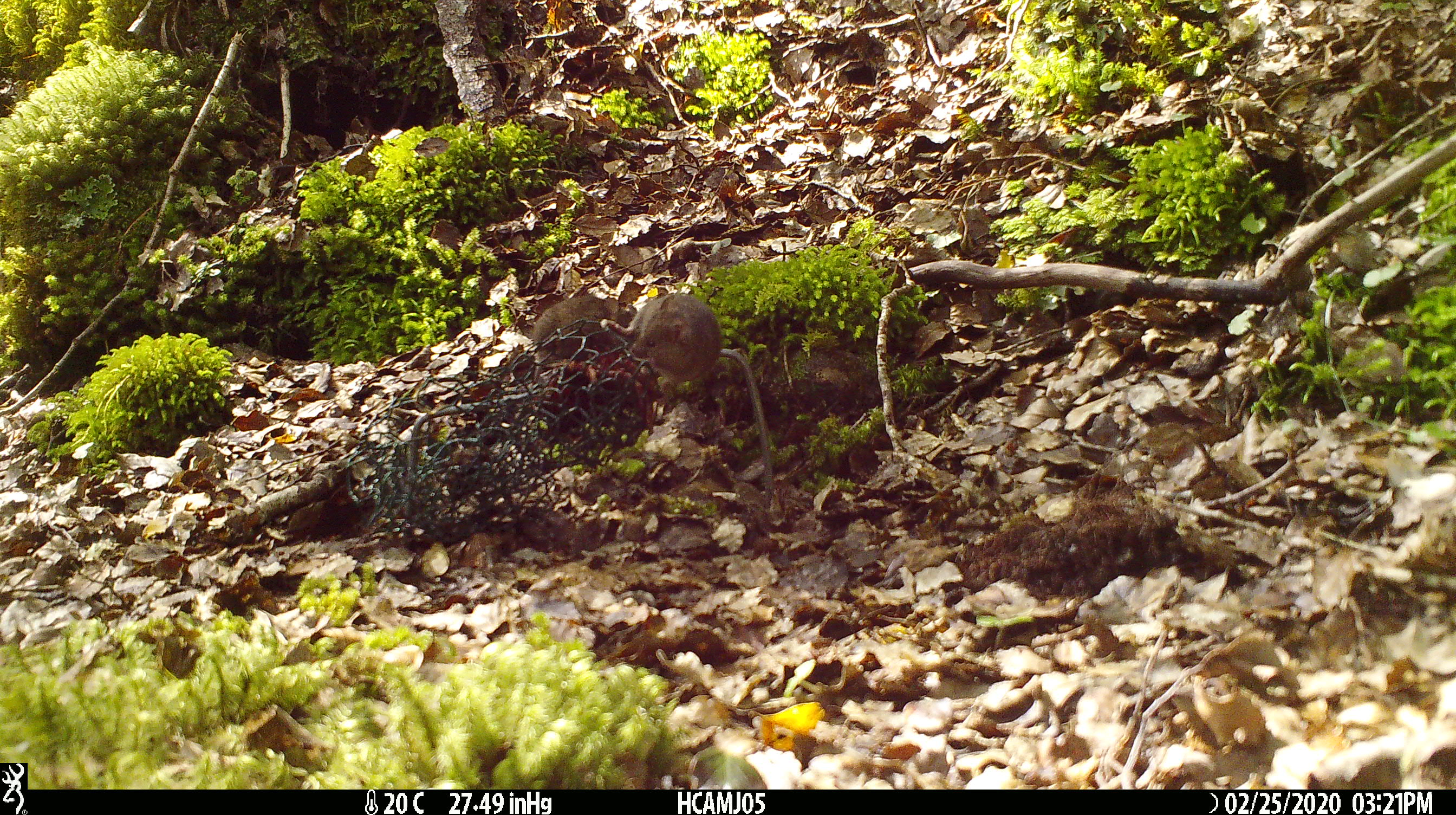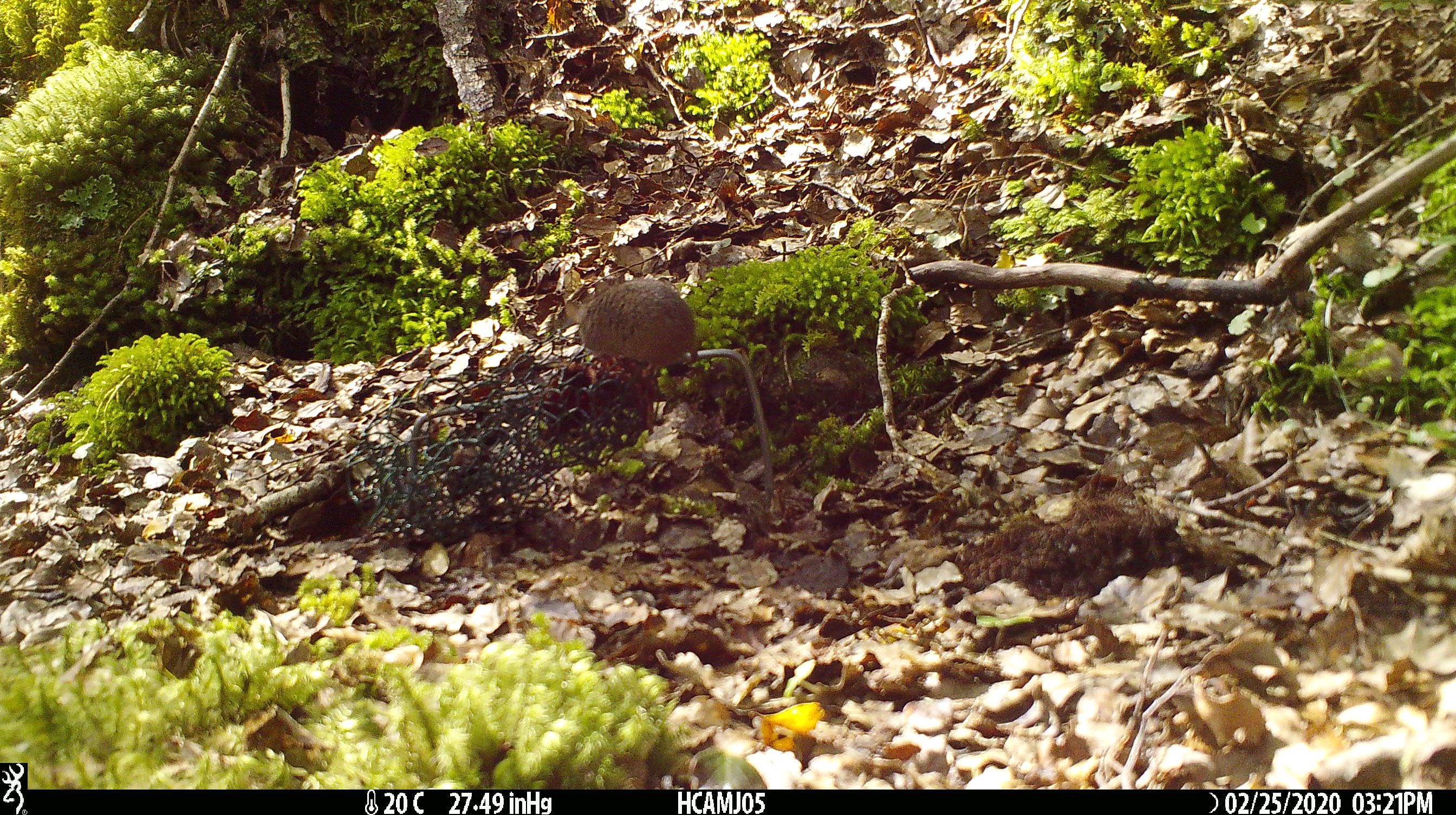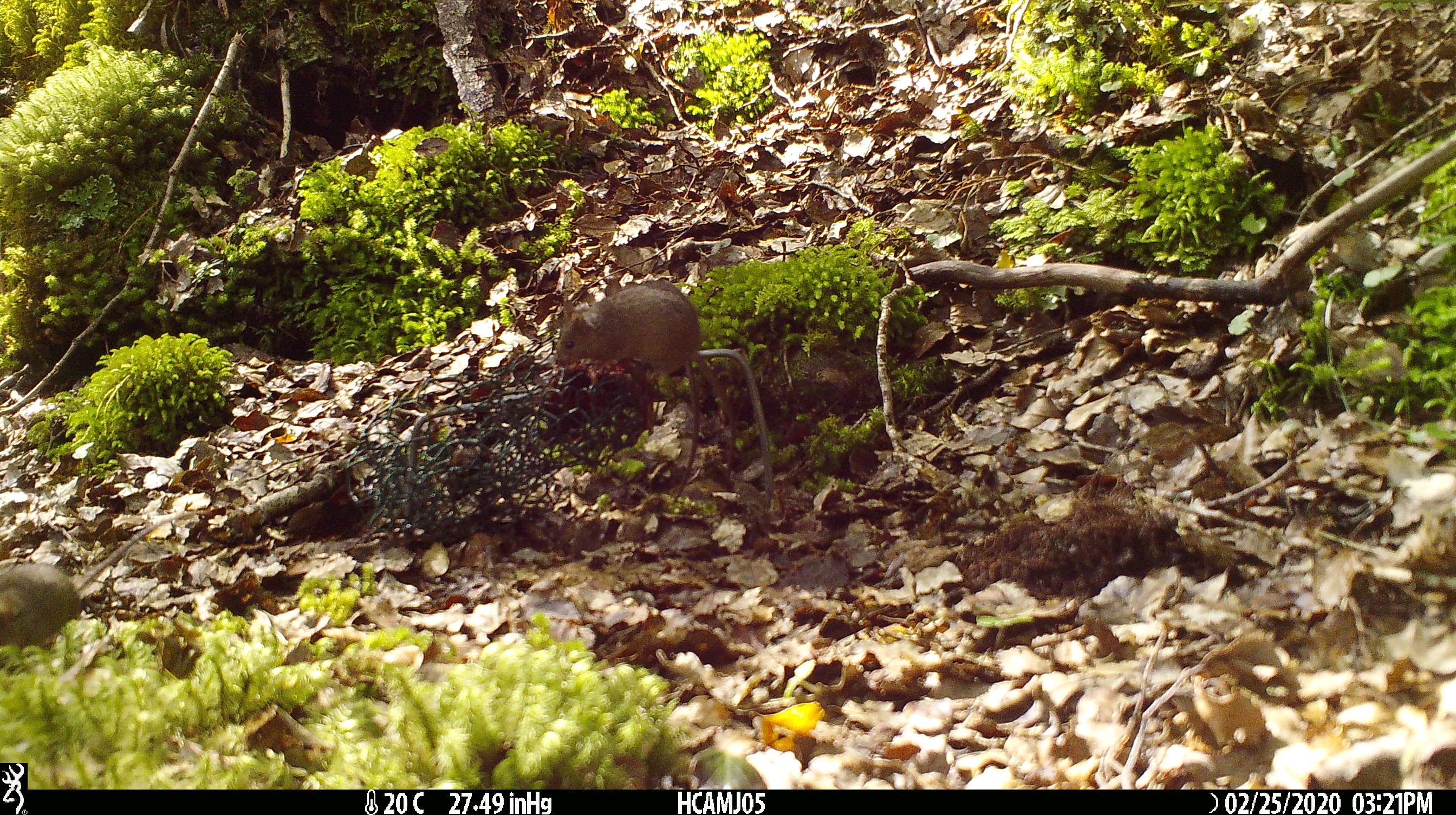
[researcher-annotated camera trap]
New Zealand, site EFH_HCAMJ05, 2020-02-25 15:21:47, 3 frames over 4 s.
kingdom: Animalia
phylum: Chordata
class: Mammalia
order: Rodentia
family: Muridae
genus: Mus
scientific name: Mus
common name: mouse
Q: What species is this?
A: Mouse (Mus).